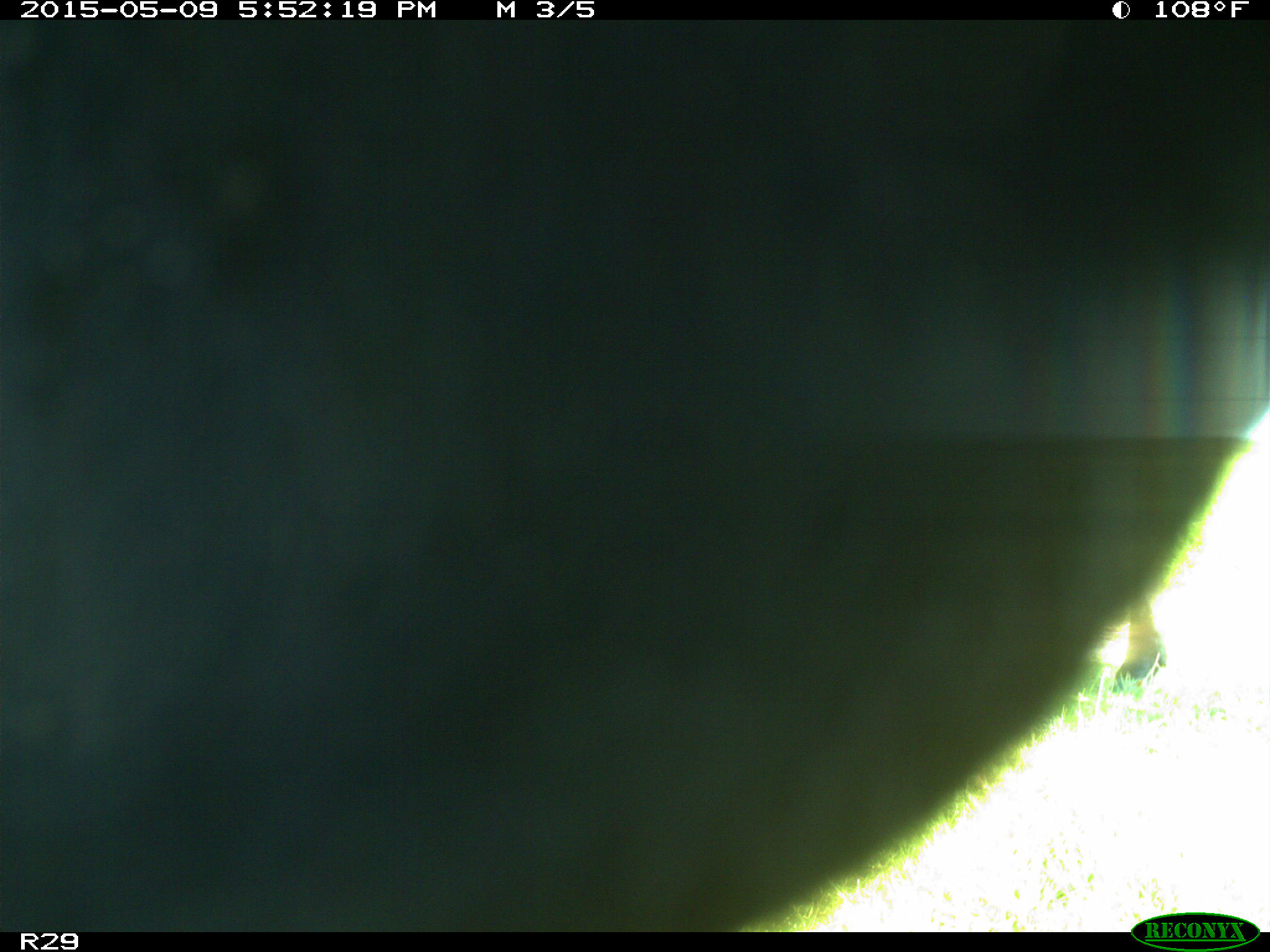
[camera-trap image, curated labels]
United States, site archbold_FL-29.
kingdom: Animalia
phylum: Chordata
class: Mammalia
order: Artiodactyla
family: Bovidae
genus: Bos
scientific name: Bos taurus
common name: domestic cow